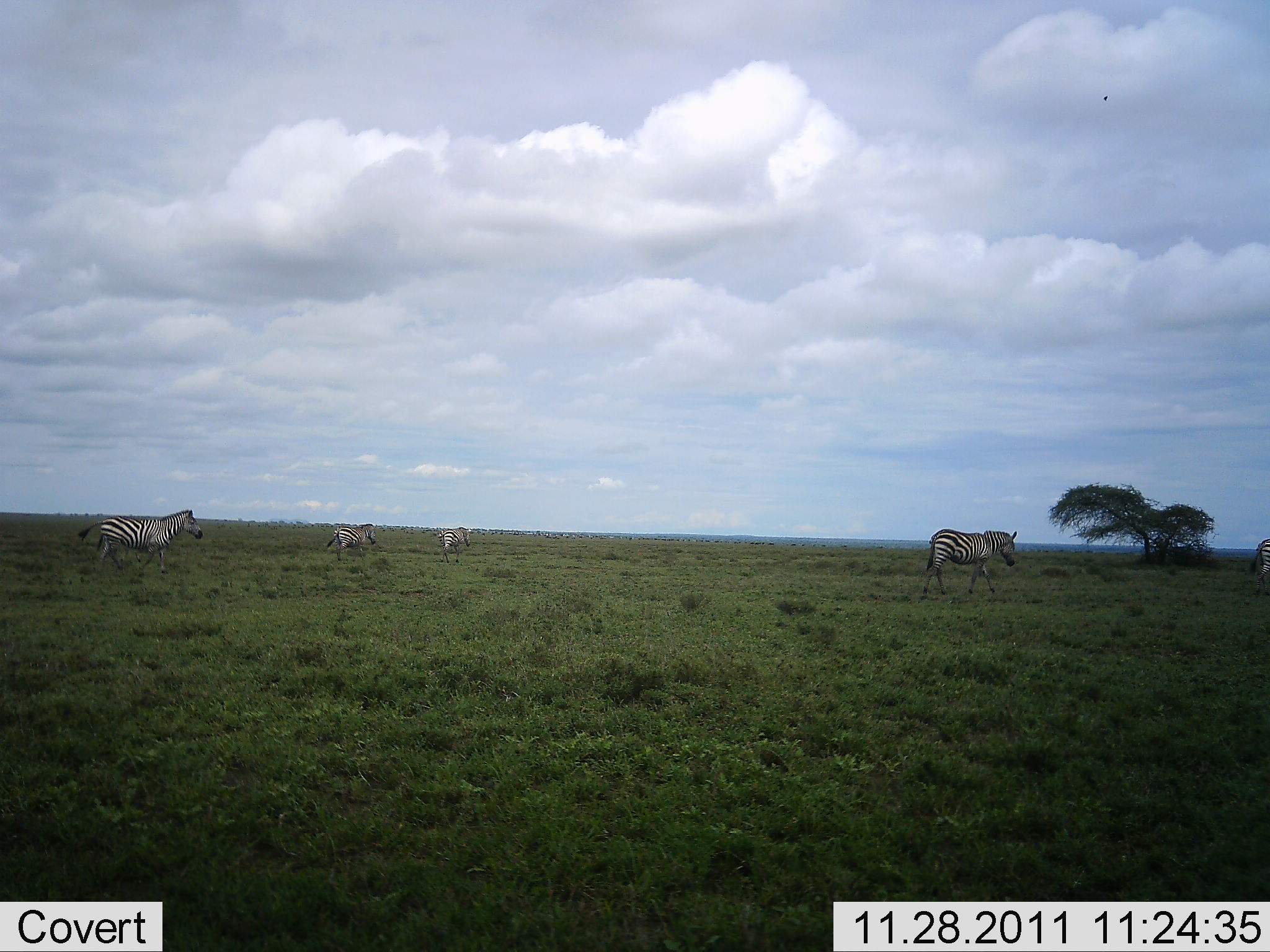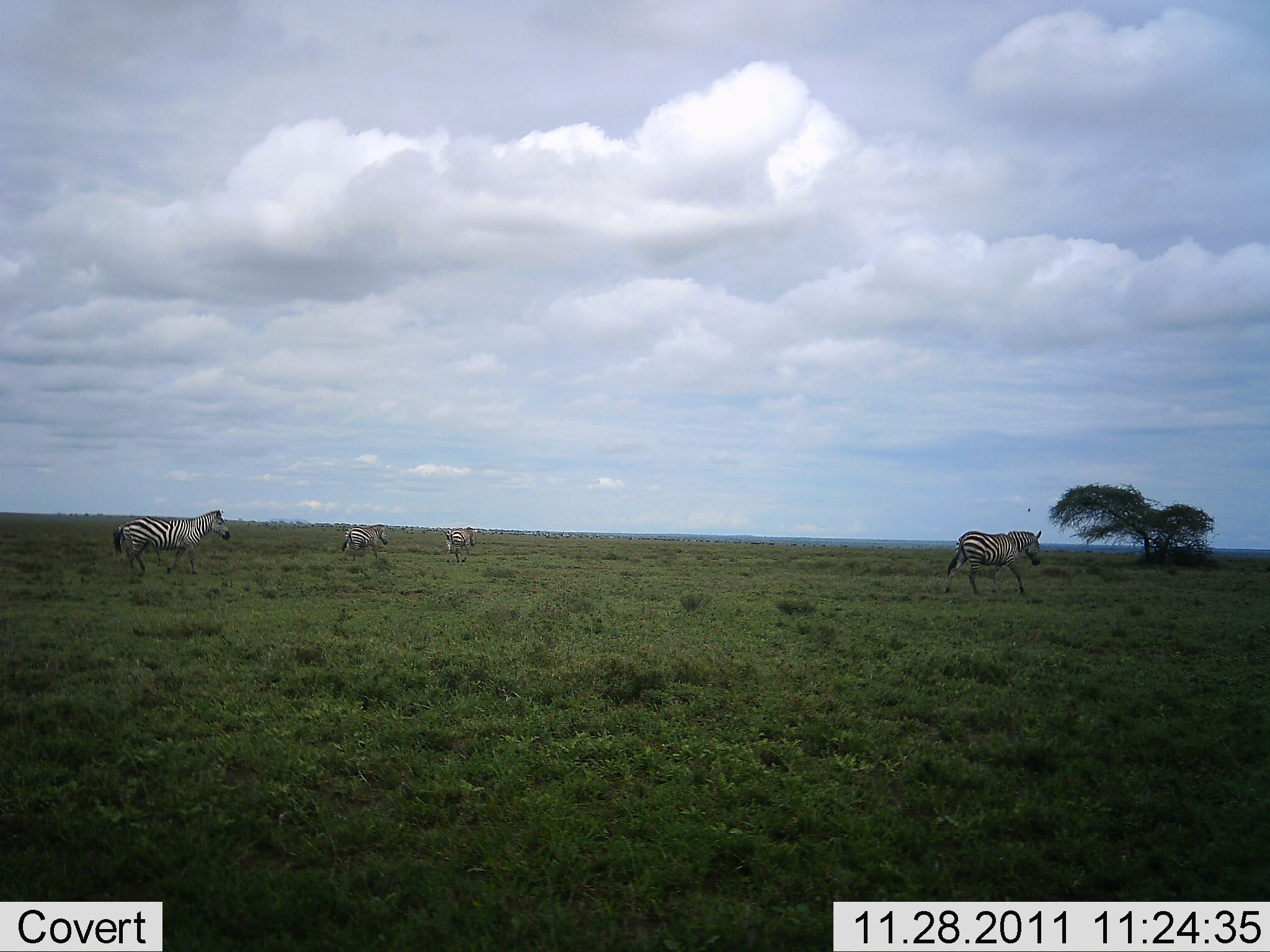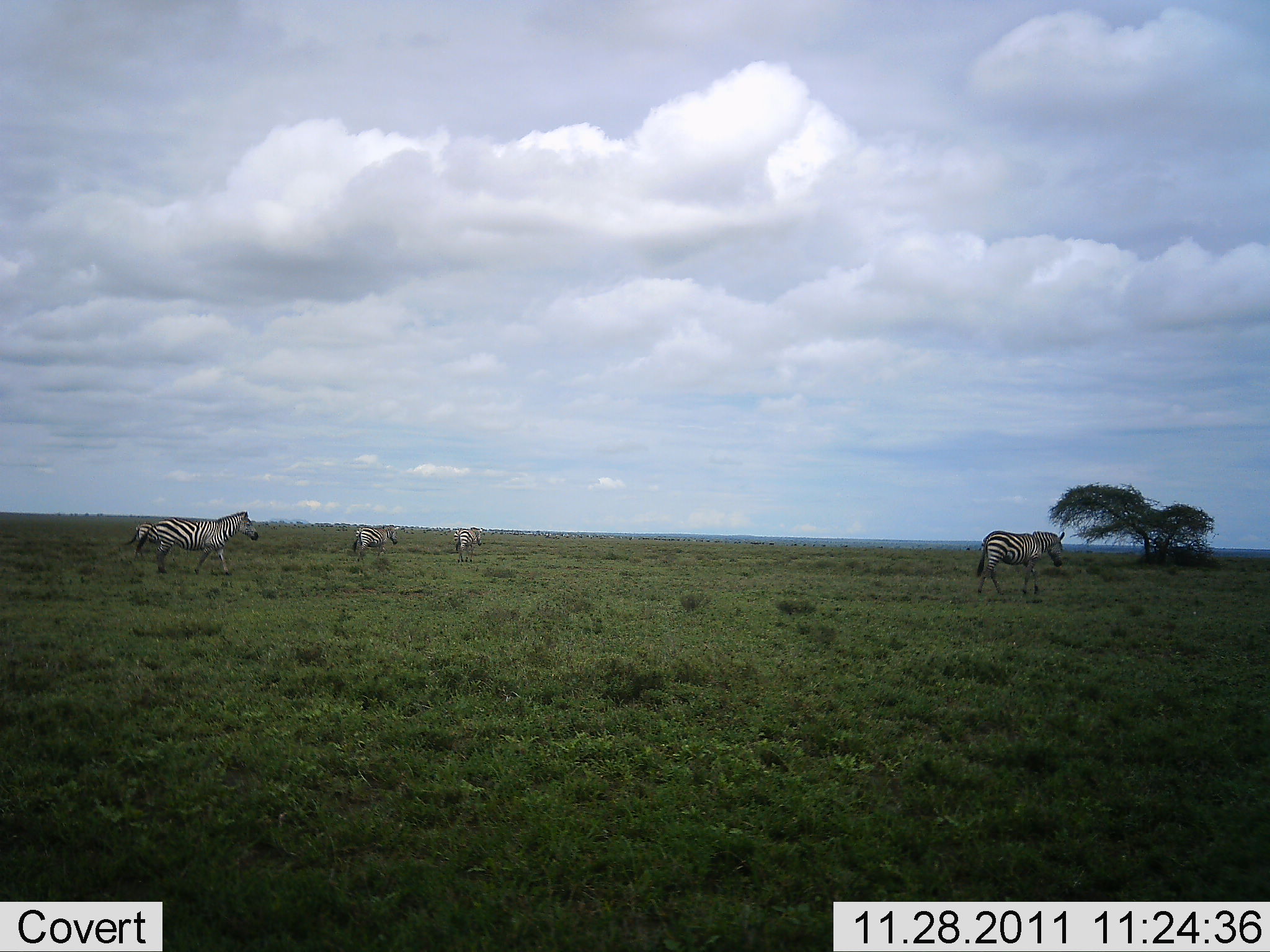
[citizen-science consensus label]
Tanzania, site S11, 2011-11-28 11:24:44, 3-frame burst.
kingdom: Animalia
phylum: Chordata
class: Mammalia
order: Perissodactyla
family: Equidae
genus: Equus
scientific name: Equus quagga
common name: plains zebra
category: zebra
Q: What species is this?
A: Zebra (plains zebra) (Equus quagga).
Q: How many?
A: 5.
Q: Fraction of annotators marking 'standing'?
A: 0%.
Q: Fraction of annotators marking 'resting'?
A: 0%.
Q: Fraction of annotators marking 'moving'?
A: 100%.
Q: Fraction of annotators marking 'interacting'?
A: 0%.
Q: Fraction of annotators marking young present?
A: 0%.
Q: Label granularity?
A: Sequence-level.